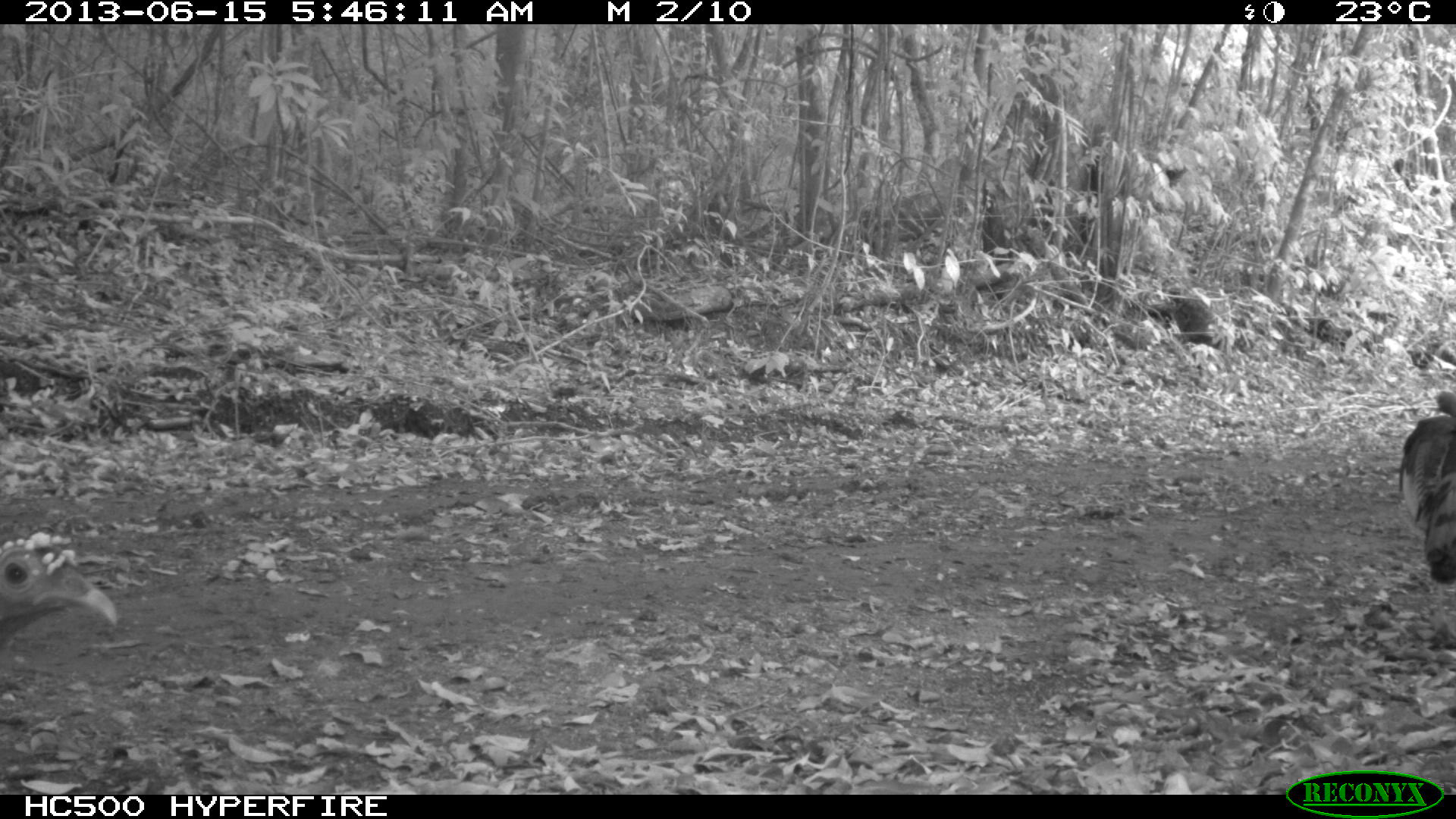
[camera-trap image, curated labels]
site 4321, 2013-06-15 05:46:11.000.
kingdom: Animalia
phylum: Chordata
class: Aves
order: Galliformes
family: Phasianidae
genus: Meleagris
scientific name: Meleagris ocellata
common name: ocellated turkey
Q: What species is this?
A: Meleagris ocellata (ocellated turkey).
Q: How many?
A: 2.